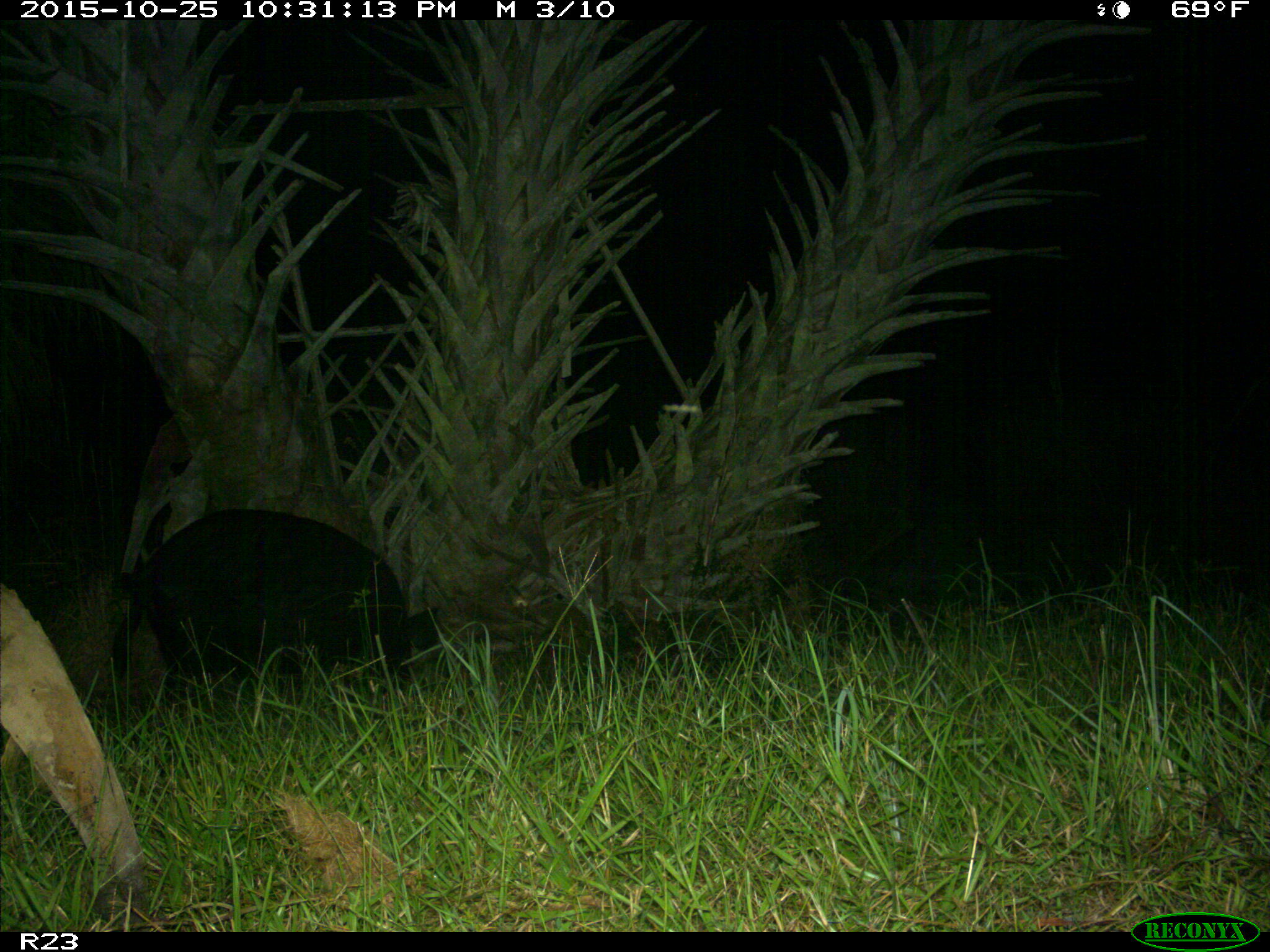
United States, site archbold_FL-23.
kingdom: Animalia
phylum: Chordata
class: Mammalia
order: Artiodactyla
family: Suidae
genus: Sus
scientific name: Sus scrofa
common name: wild boar